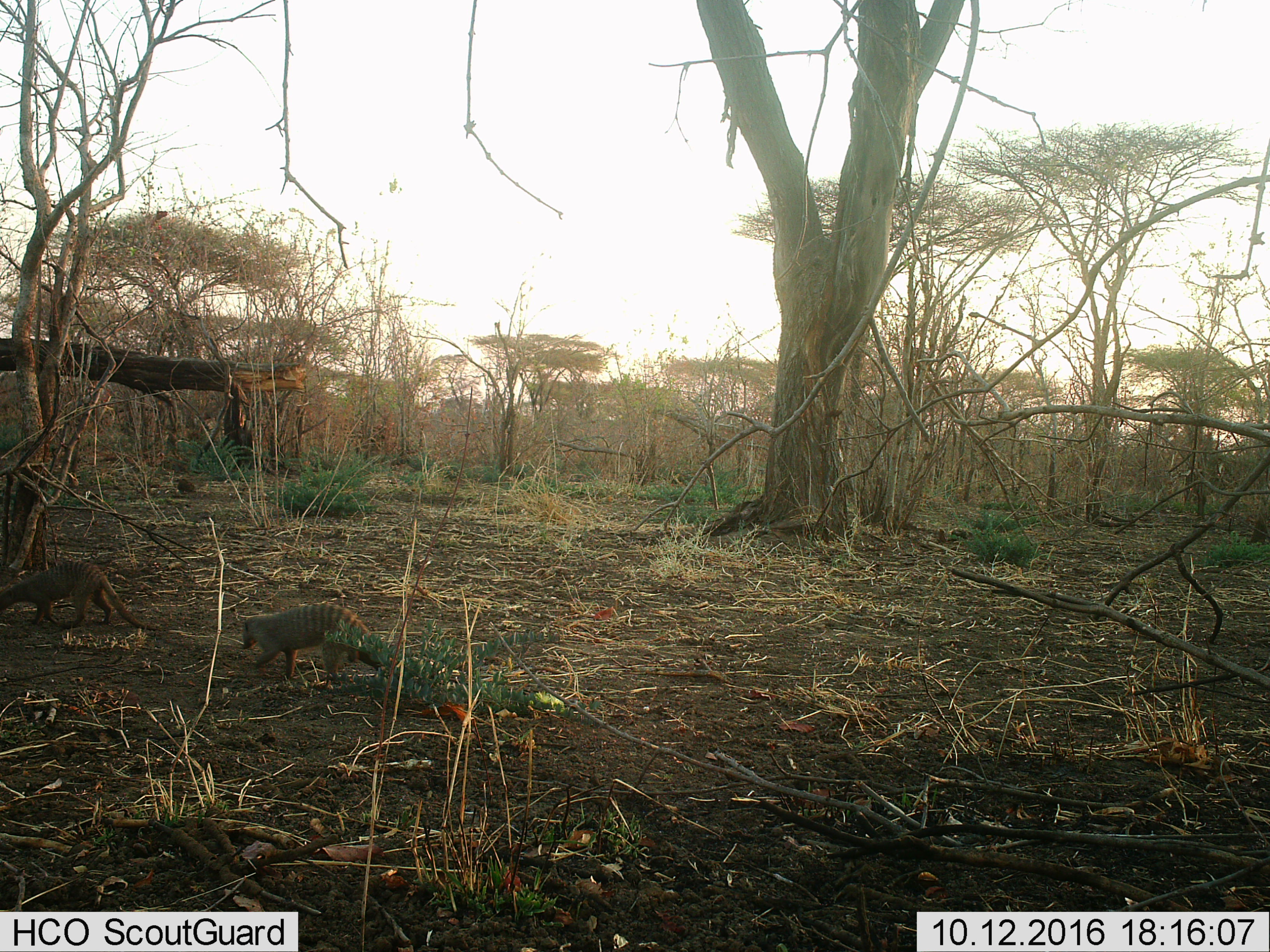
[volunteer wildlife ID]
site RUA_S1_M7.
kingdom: Animalia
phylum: Chordata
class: Mammalia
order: Carnivora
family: Herpestidae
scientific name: Herpestidae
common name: mongoose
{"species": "mongoose (Herpestidae)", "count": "2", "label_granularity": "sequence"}